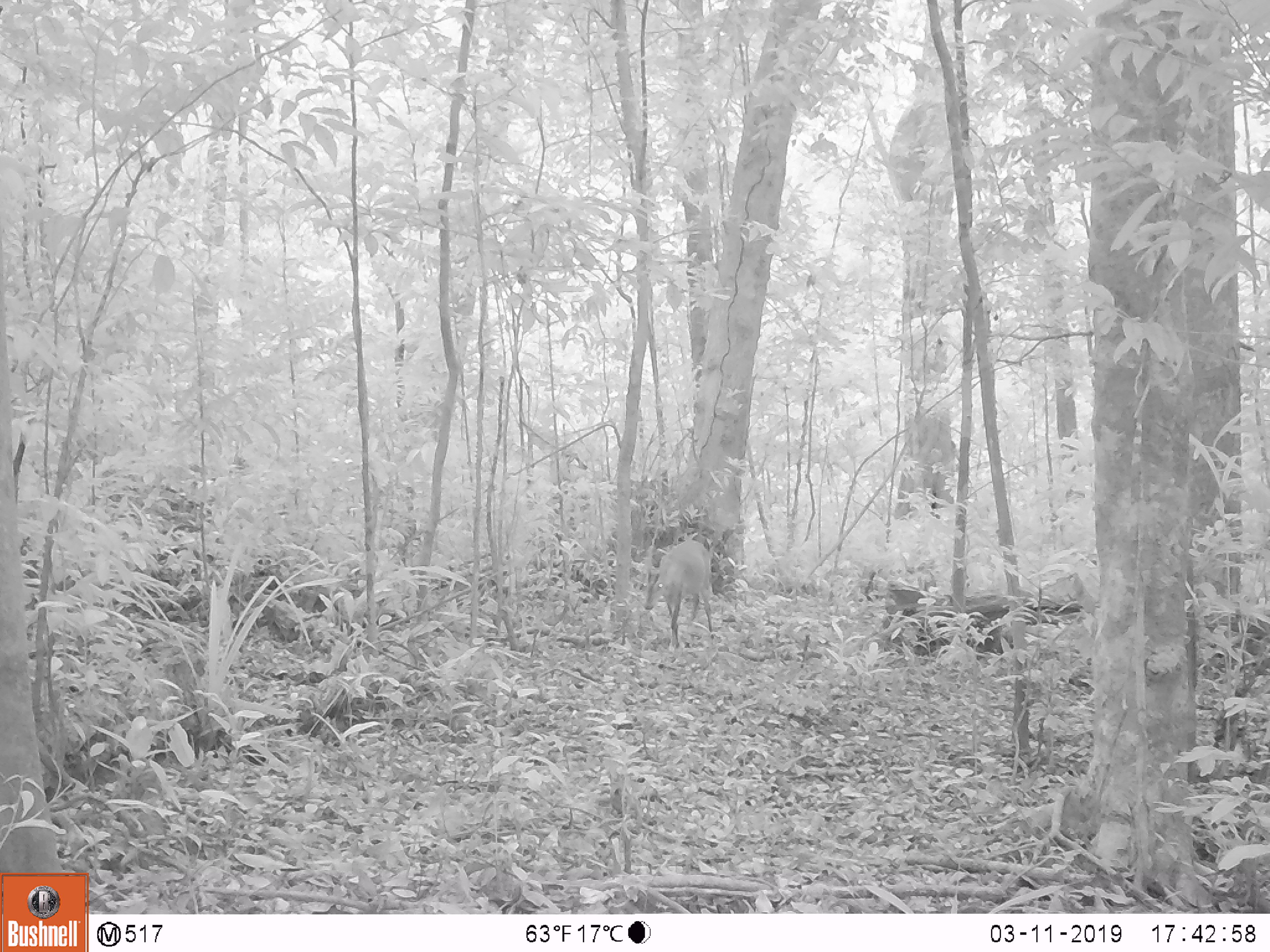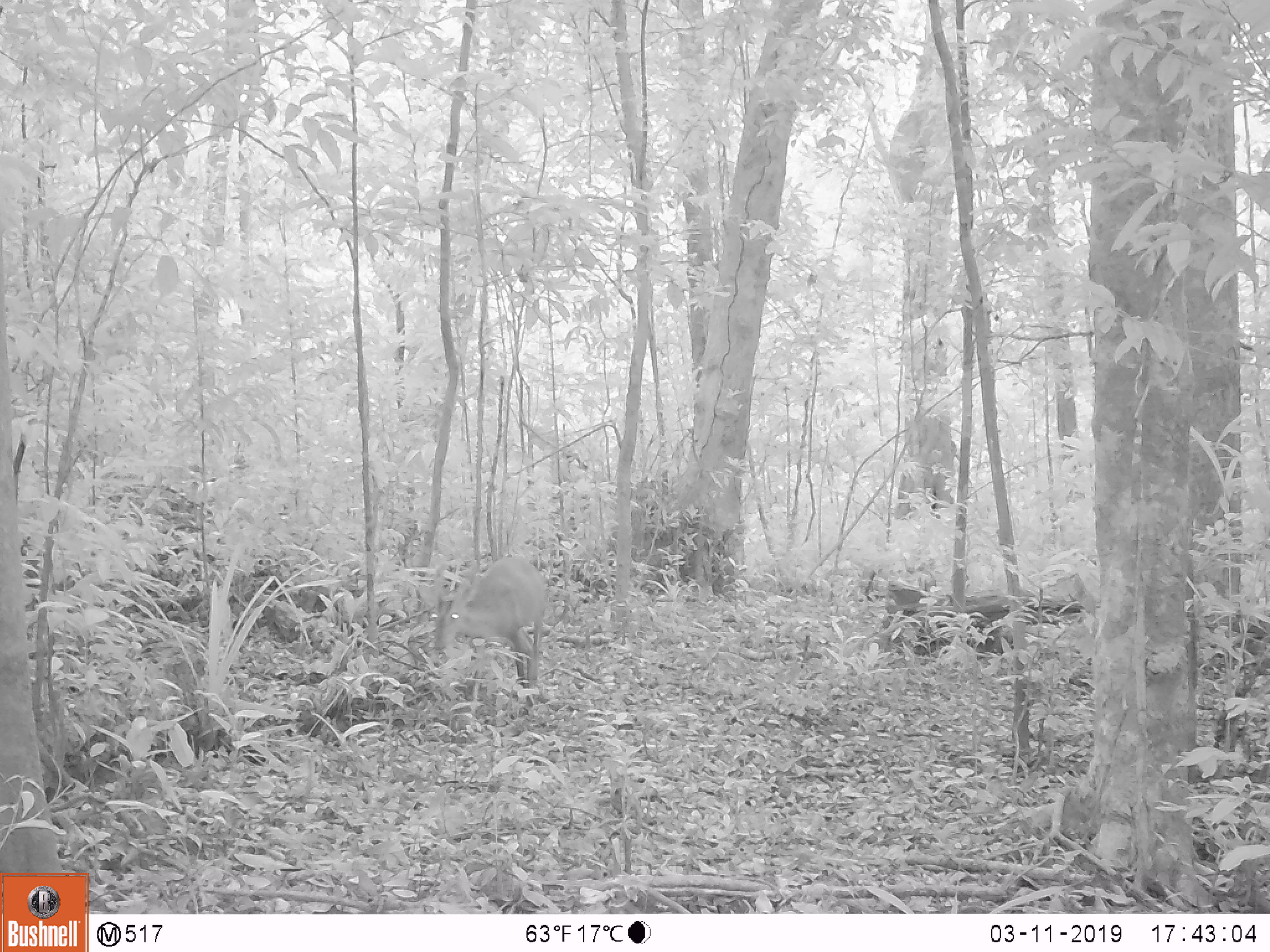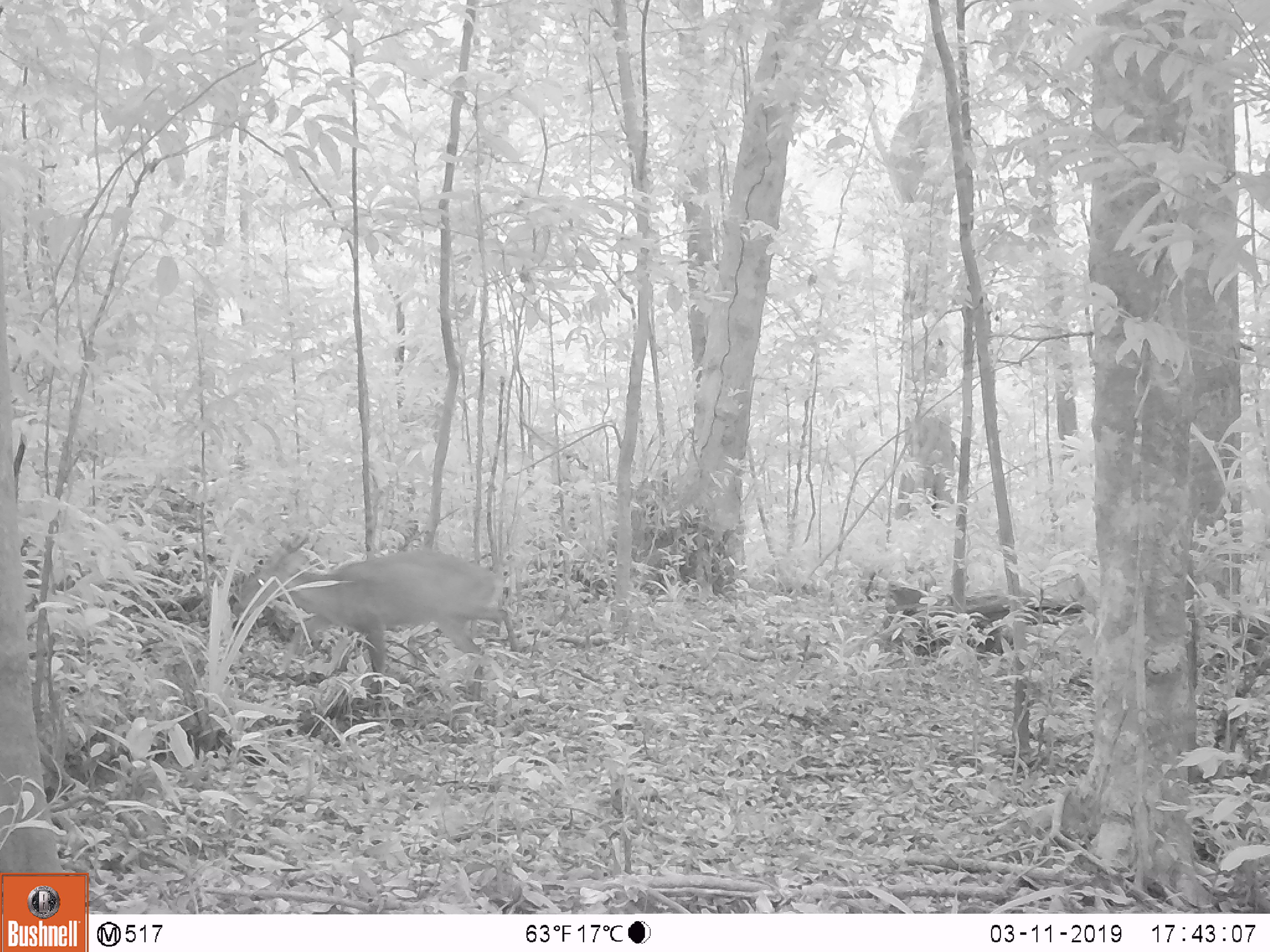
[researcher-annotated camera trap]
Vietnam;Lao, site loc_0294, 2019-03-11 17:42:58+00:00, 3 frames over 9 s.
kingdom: Animalia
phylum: Chordata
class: Mammalia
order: Artiodactyla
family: Cervidae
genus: Muntiacus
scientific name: Muntiacus vuquangensis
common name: large-antlered muntjac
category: large antlered muntjac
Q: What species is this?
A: Large antlered muntjac (large-antlered muntjac) (Muntiacus vuquangensis).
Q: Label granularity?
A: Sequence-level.